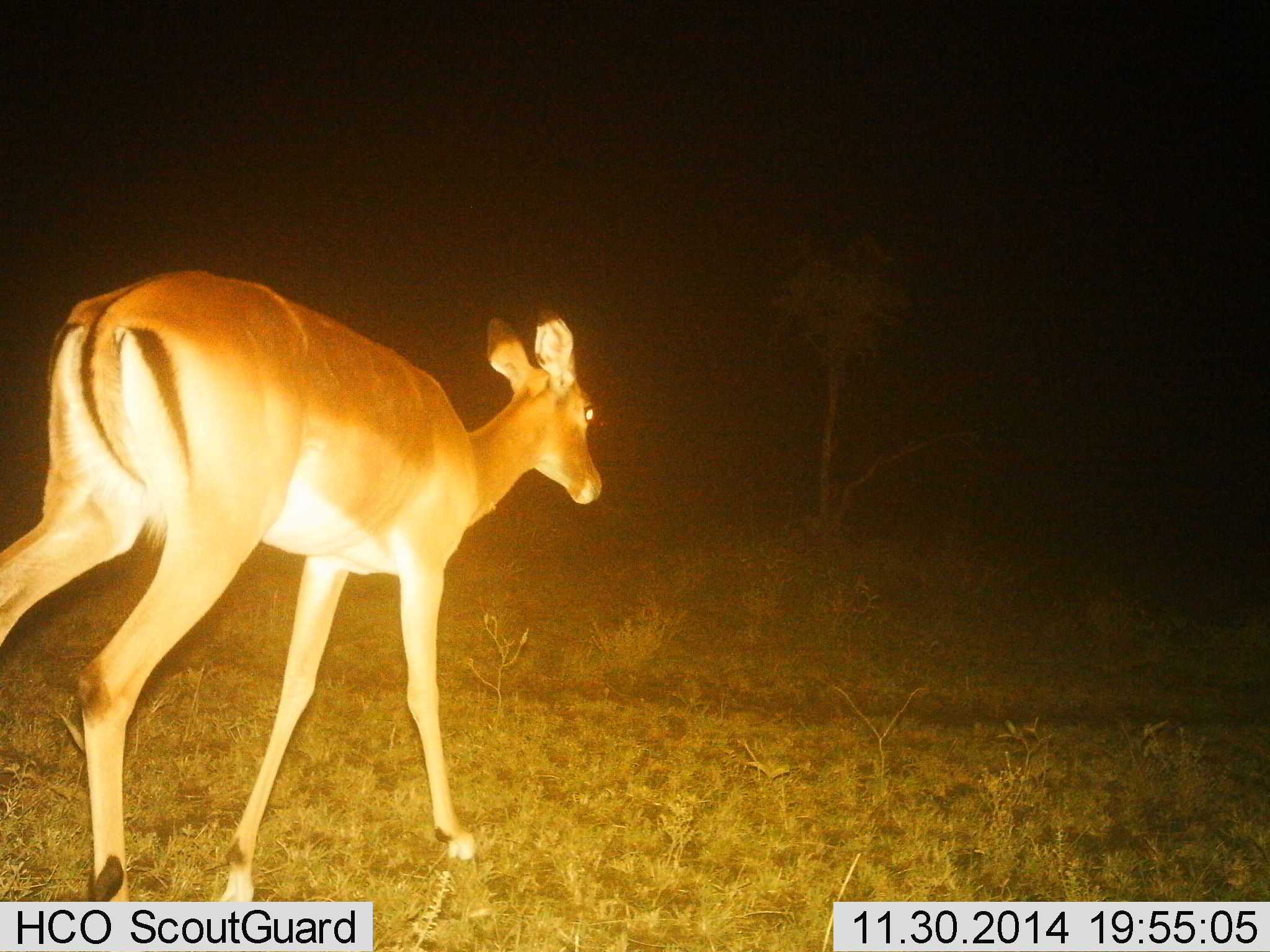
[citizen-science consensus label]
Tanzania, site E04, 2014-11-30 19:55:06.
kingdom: Animalia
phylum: Chordata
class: Mammalia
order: Artiodactyla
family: Bovidae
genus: Aepyceros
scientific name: Aepyceros melampus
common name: impala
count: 1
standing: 20%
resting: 0%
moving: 80%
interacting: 0%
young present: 0%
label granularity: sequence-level